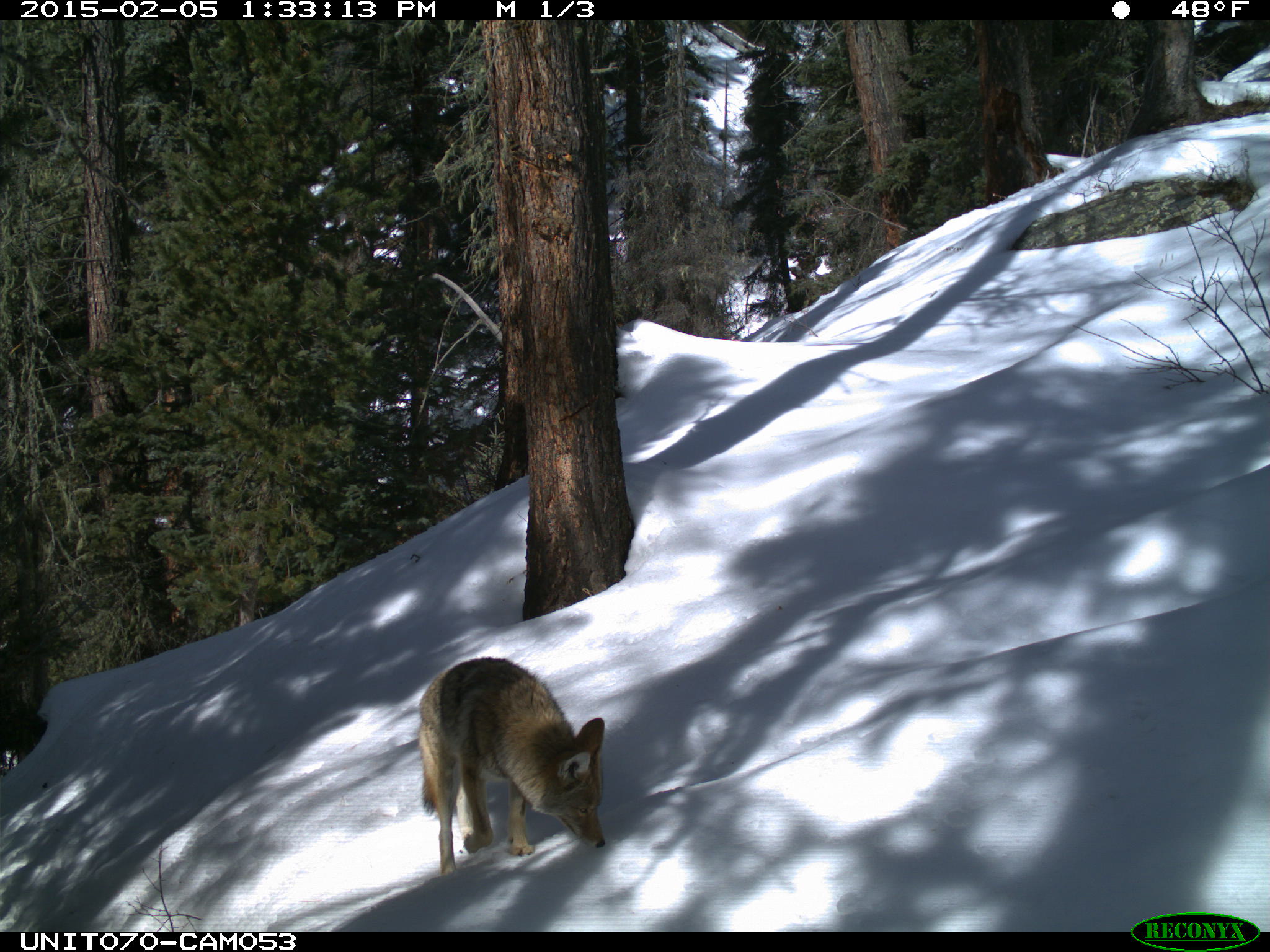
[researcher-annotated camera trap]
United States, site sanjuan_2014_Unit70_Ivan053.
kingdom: Animalia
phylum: Chordata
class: Mammalia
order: Carnivora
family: Canidae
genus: Canis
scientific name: Canis latrans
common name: coyote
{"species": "Canis latrans (coyote)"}